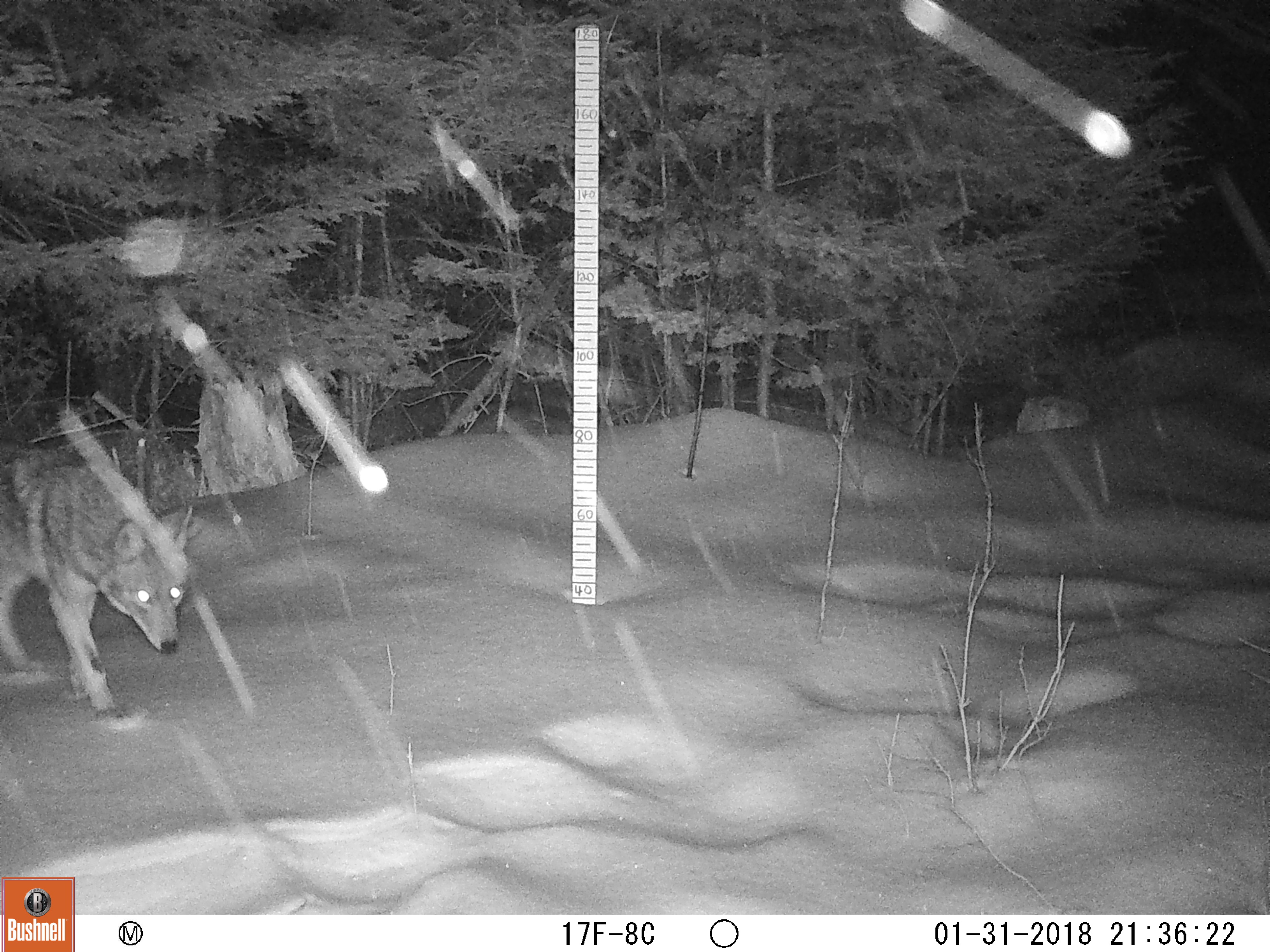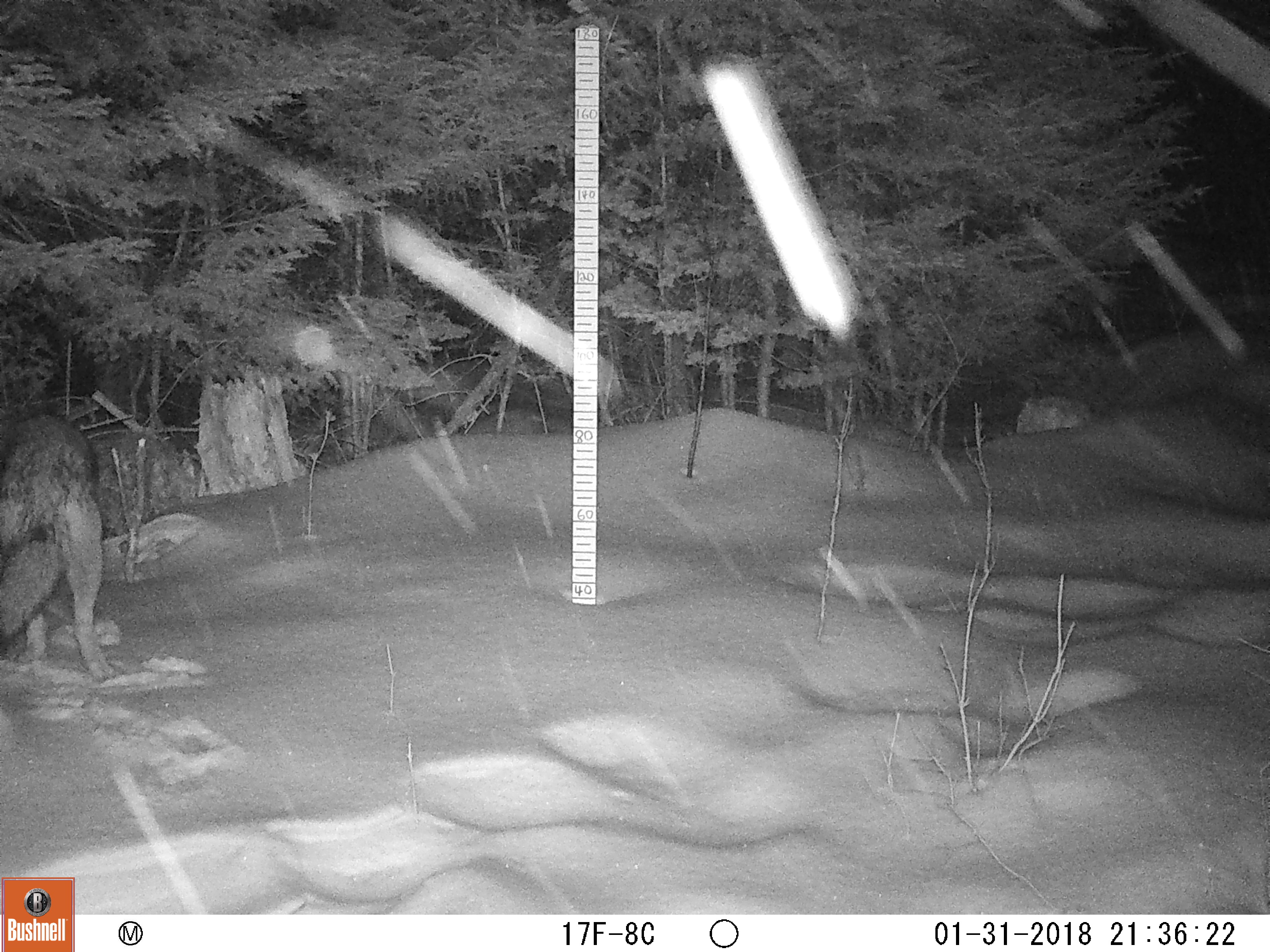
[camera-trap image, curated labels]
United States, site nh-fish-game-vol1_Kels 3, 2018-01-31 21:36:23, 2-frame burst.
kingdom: Animalia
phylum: Chordata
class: Mammalia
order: Carnivora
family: Canidae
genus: Canis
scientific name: Canis latrans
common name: coyote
Coyote (Canis latrans).